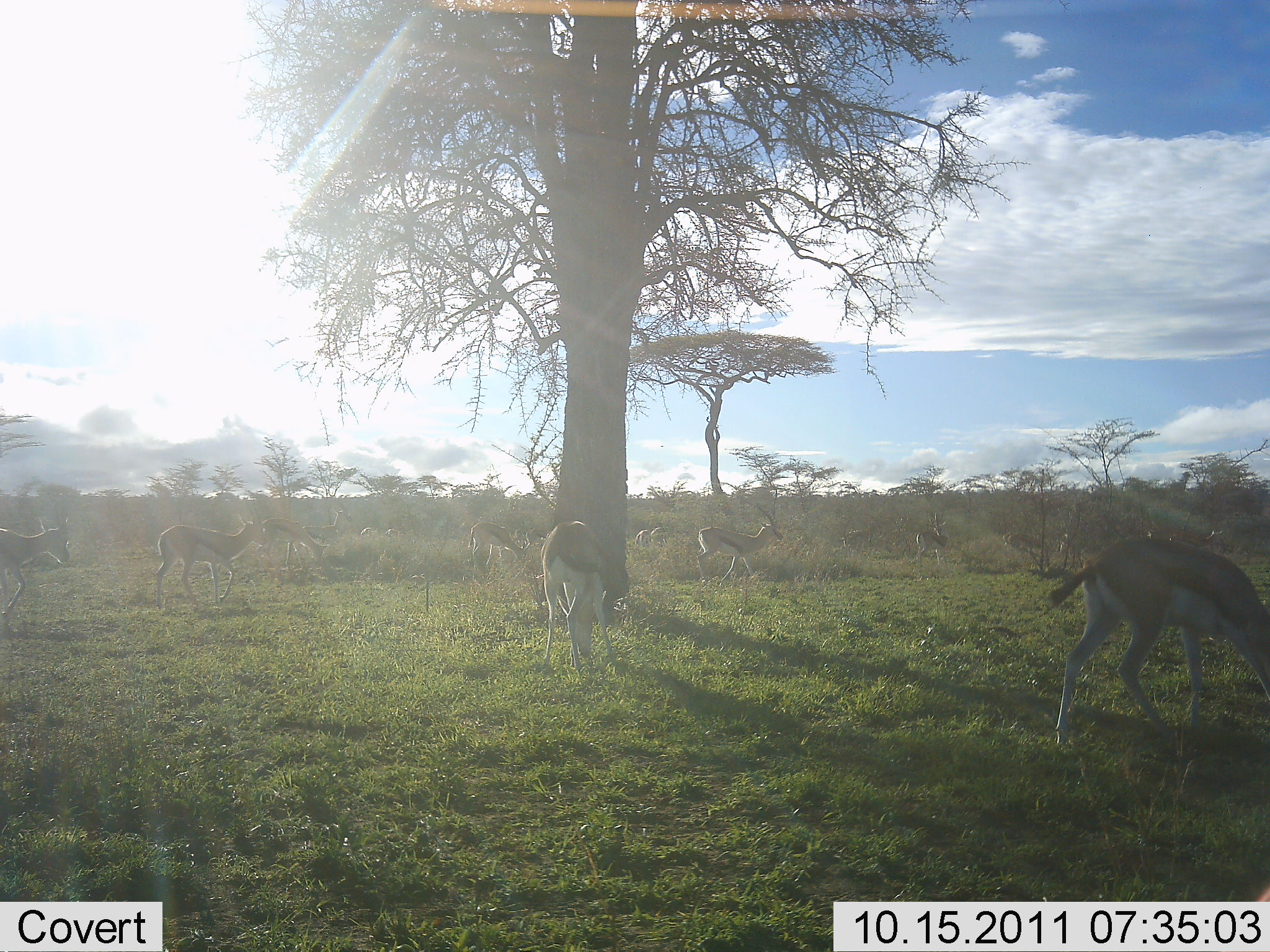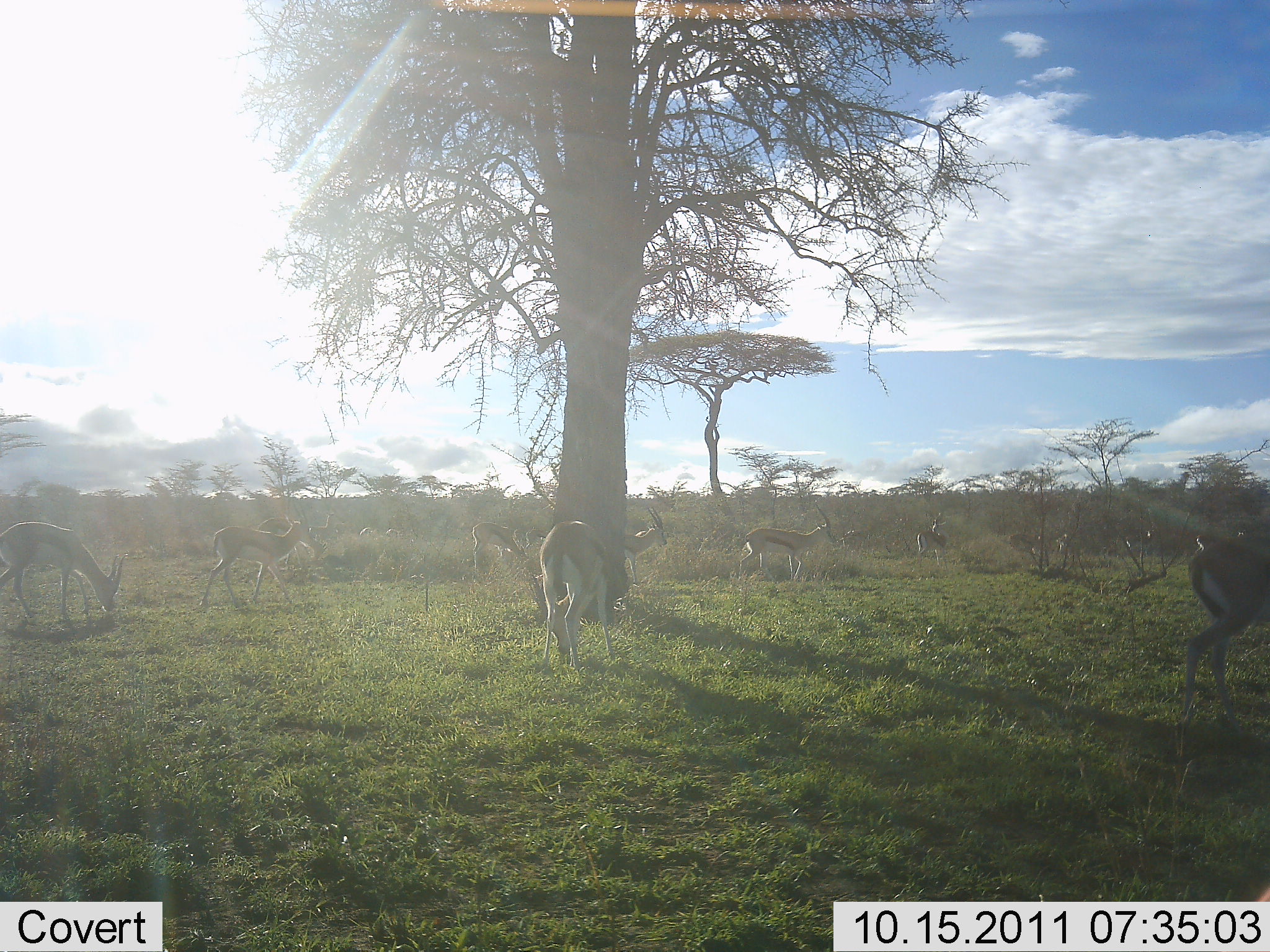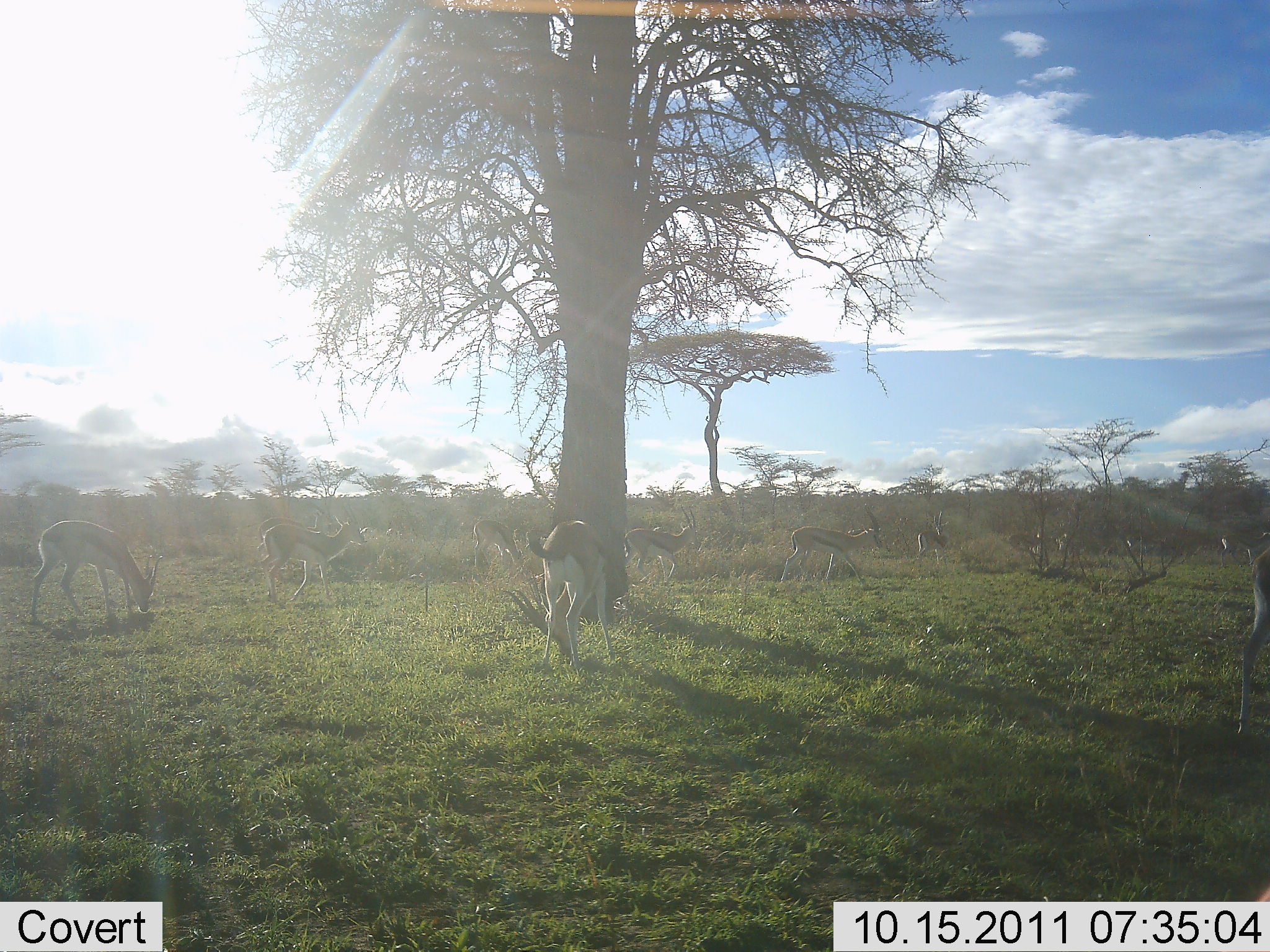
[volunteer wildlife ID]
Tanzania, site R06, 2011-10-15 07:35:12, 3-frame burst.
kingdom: Animalia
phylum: Chordata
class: Mammalia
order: Artiodactyla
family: Bovidae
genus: Eudorcas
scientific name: Eudorcas thomsonii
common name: thomson's gazelle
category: gazellethomsons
Gazellethomsons (thomson's gazelle) (Eudorcas thomsonii), count 11-50. Behavior (volunteer vote fractions): standing 17%, resting 0%, moving 67%, interacting 0%. Young present (vote fraction): 8%. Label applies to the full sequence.